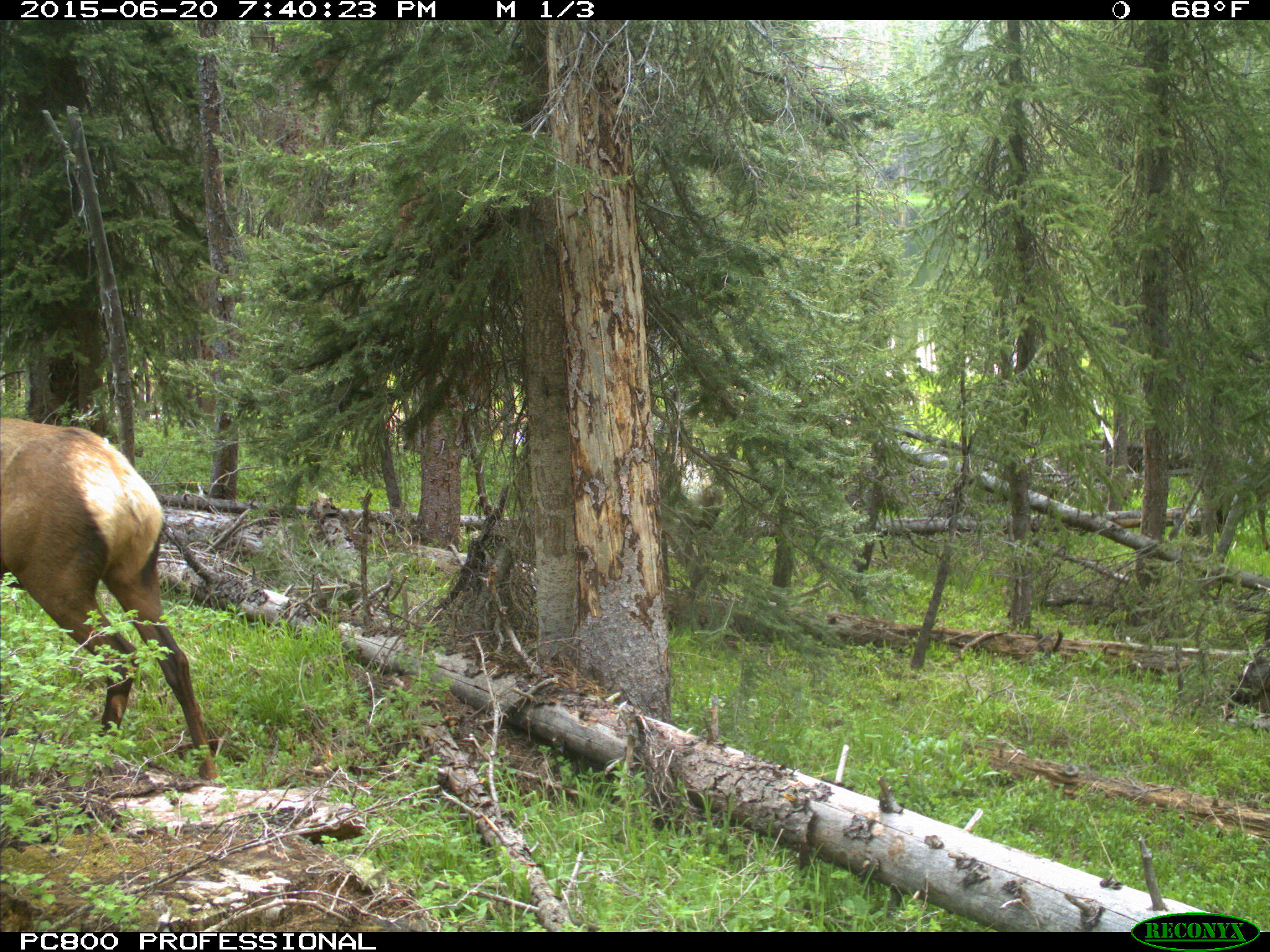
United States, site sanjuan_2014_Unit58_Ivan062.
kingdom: Animalia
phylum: Chordata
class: Mammalia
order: Artiodactyla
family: Cervidae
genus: Cervus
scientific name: Cervus elaphus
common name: red deer